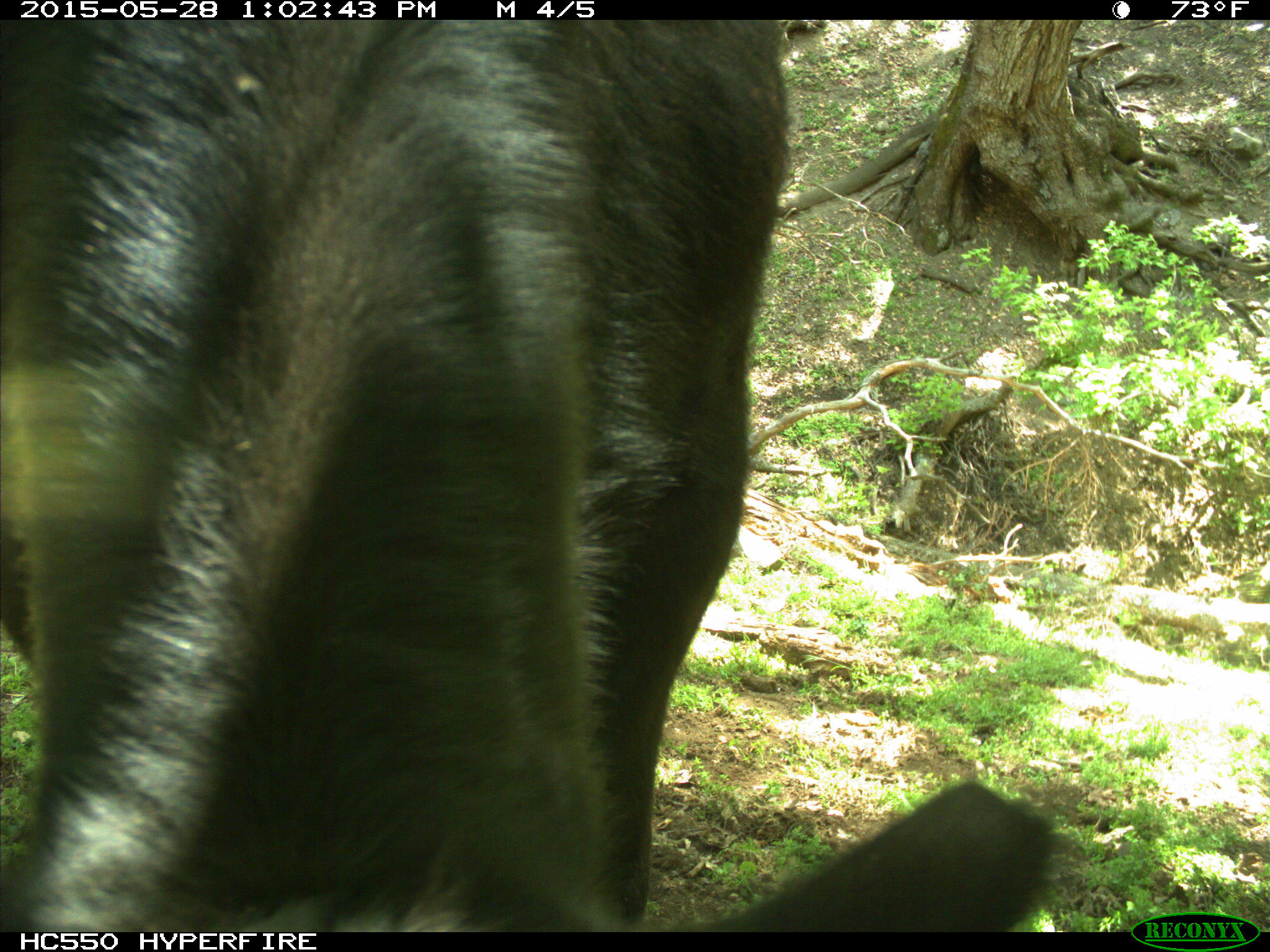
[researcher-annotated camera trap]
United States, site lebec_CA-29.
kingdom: Animalia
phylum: Chordata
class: Mammalia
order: Artiodactyla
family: Bovidae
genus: Bos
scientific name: Bos taurus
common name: domestic cow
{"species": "Bos taurus (domestic cow)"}